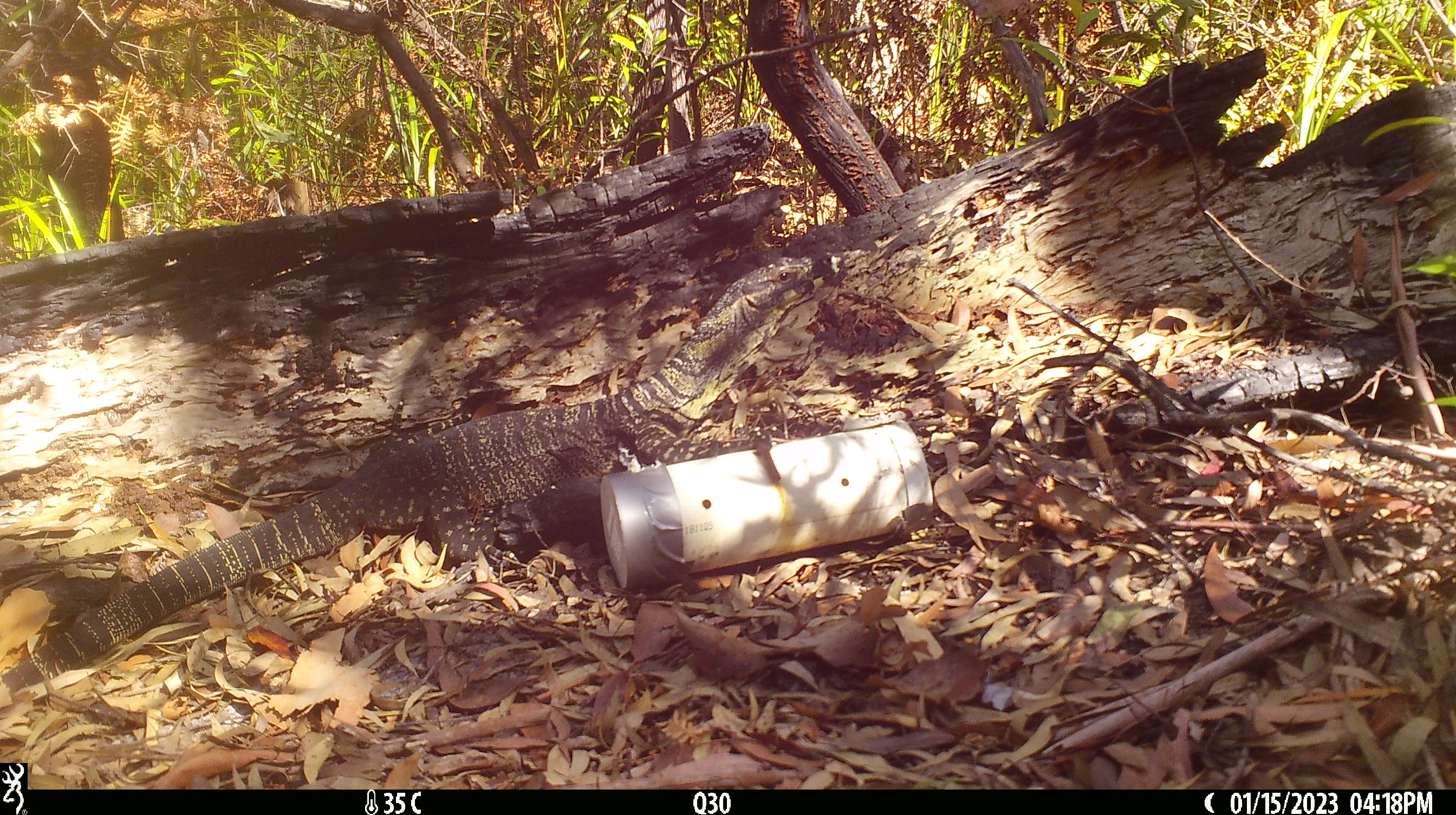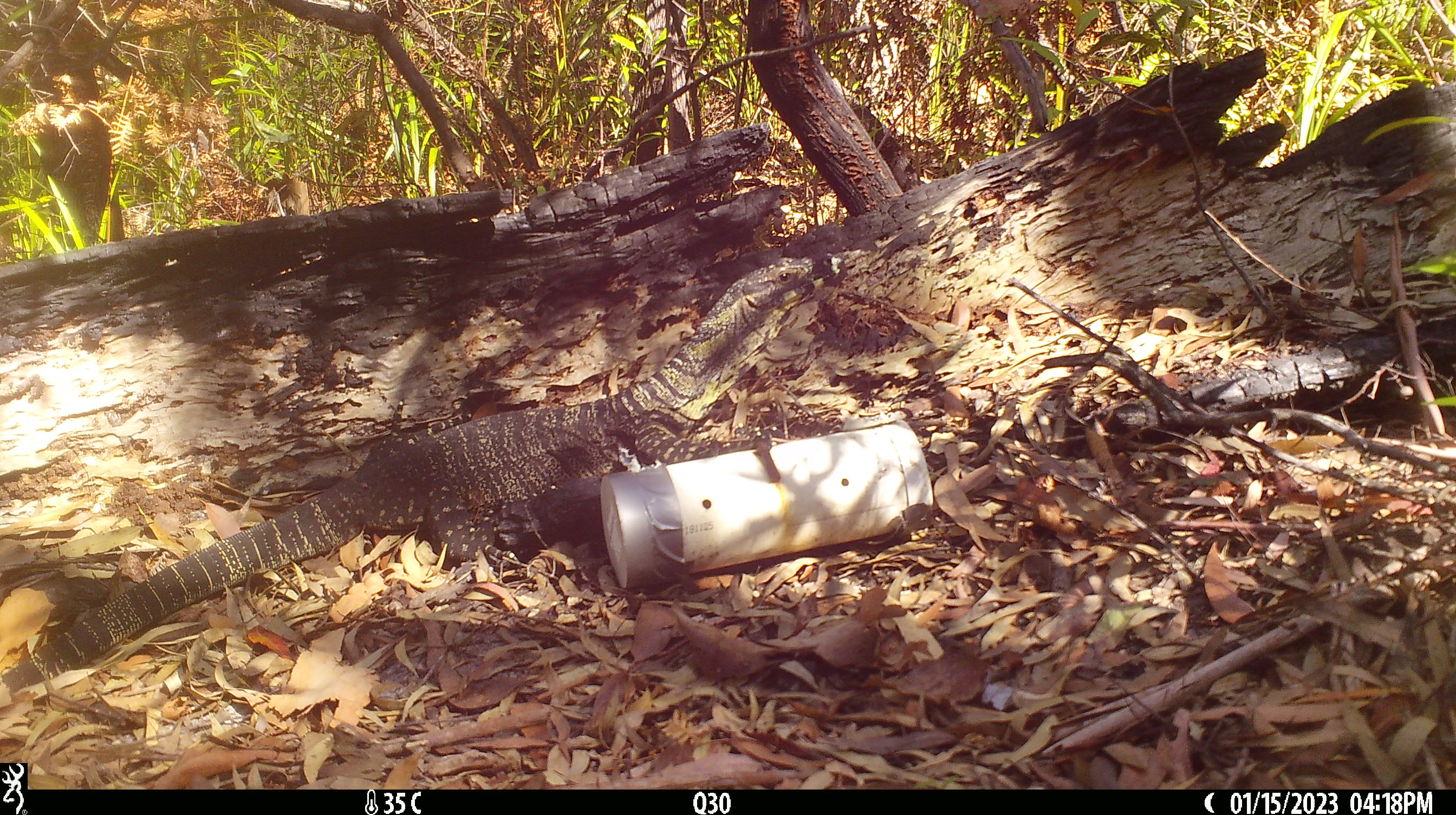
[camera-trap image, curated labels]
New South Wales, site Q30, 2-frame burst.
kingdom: Animalia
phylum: Chordata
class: Reptilia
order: Squamata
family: Varanidae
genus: Varanus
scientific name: Varanus varius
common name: lace monitor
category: goanna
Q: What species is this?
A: Goanna (lace monitor) (Varanus varius).